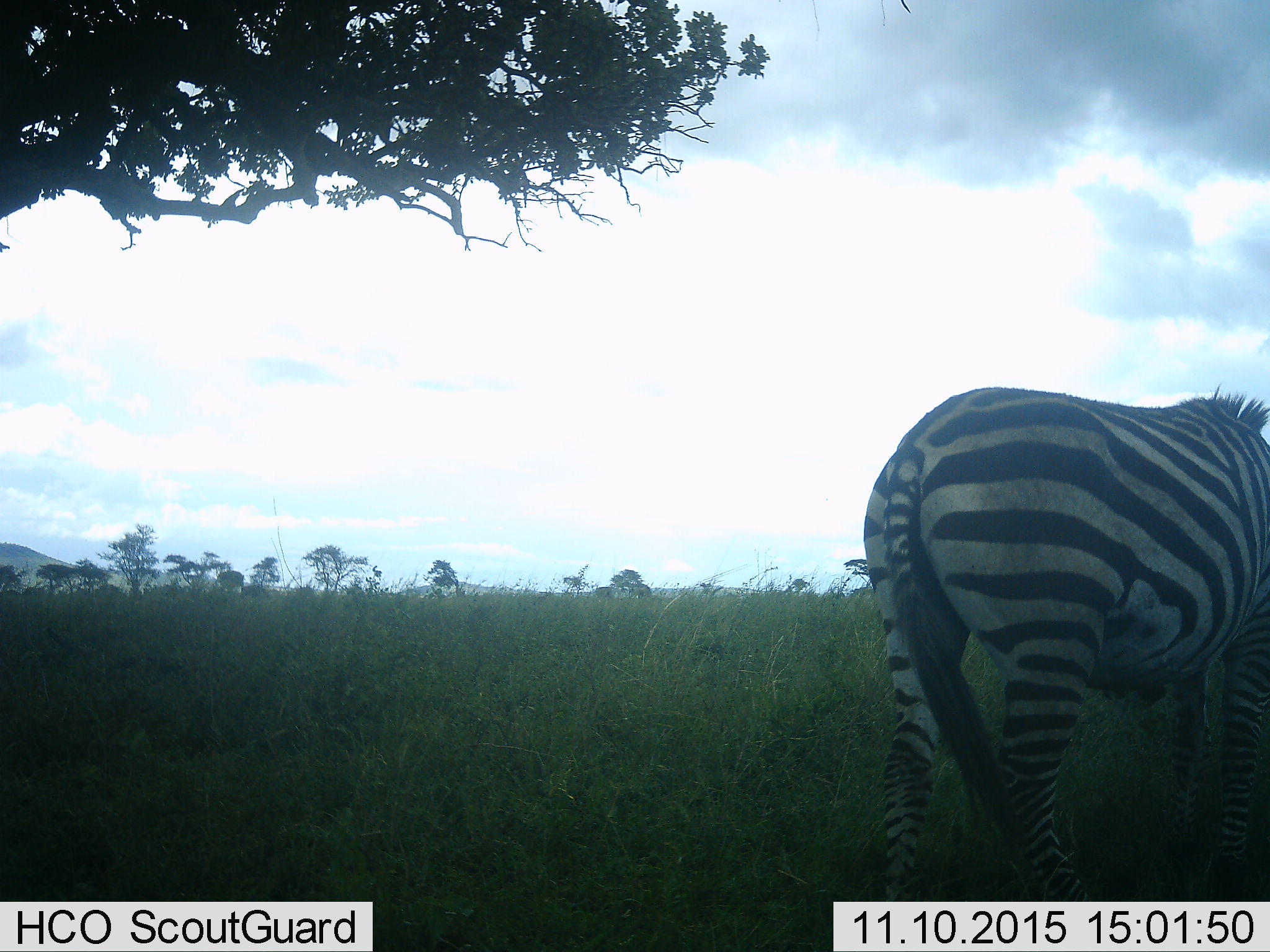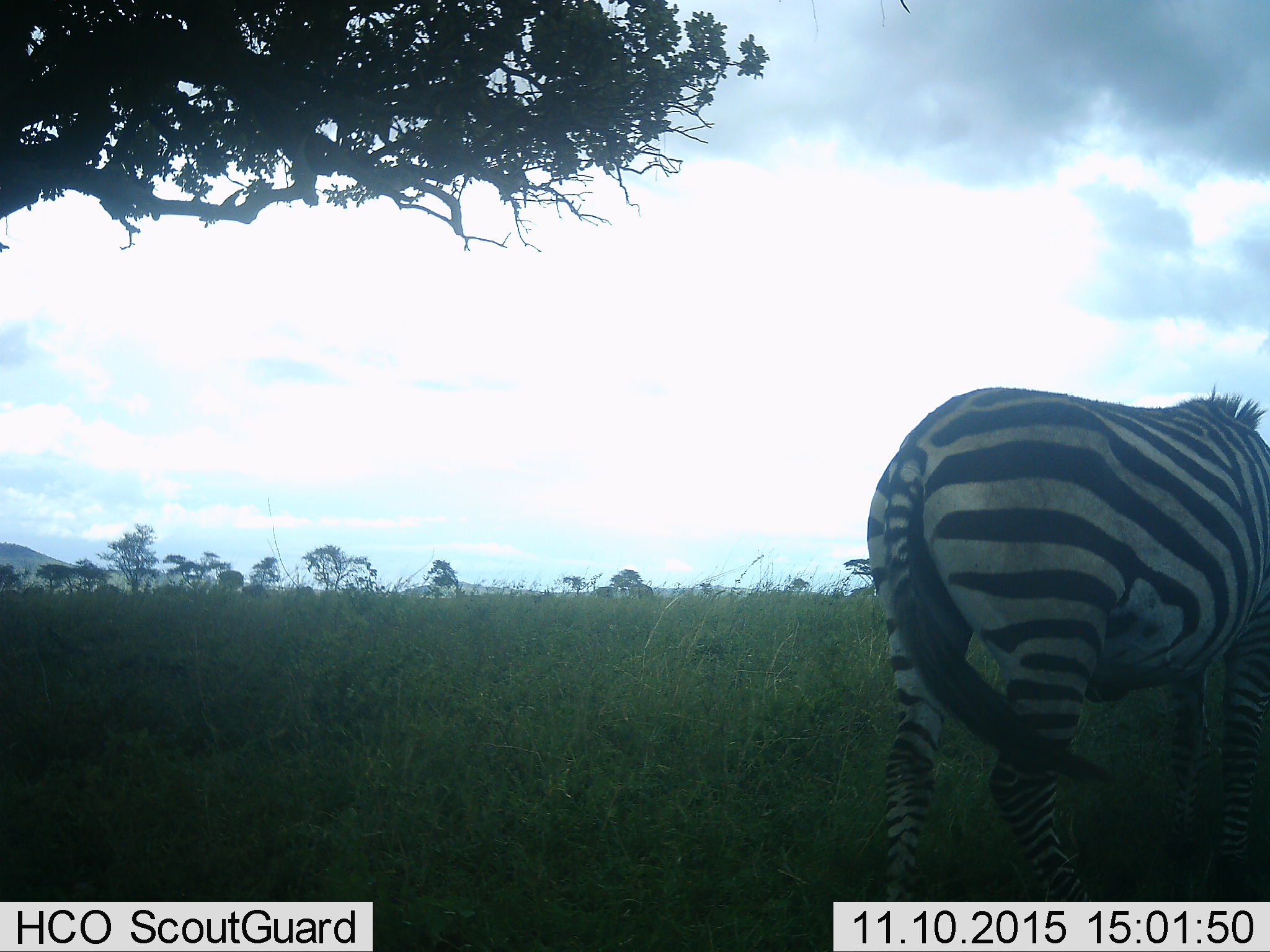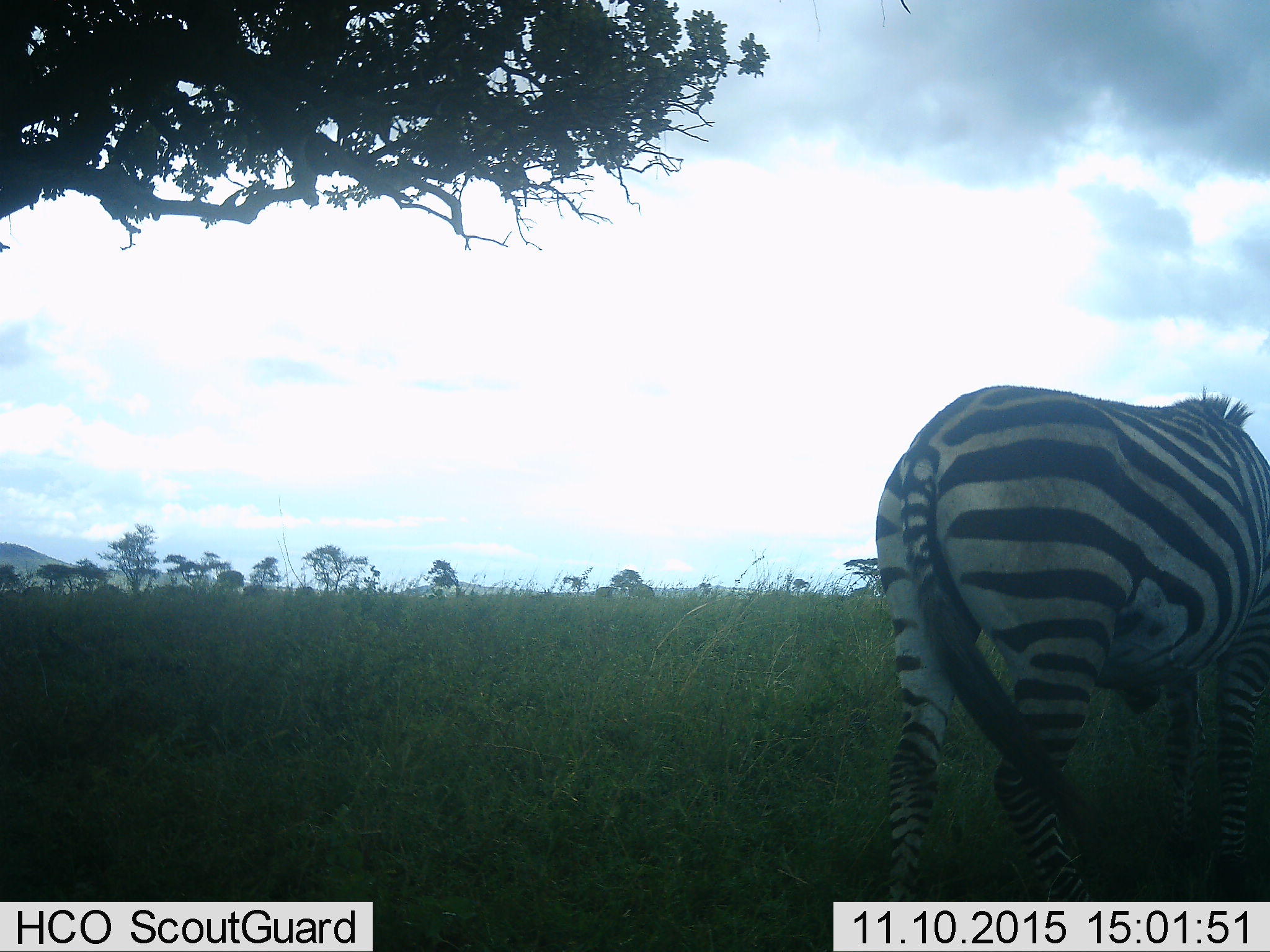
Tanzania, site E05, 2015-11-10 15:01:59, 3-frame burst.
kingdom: Animalia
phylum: Chordata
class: Mammalia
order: Perissodactyla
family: Equidae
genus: Equus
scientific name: Equus quagga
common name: plains zebra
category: zebra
Zebra (plains zebra) (Equus quagga), count 1. Behavior (volunteer vote fractions): standing 63%, resting 5%, moving 5%, interacting 0%. Young present (vote fraction): 0%. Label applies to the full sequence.